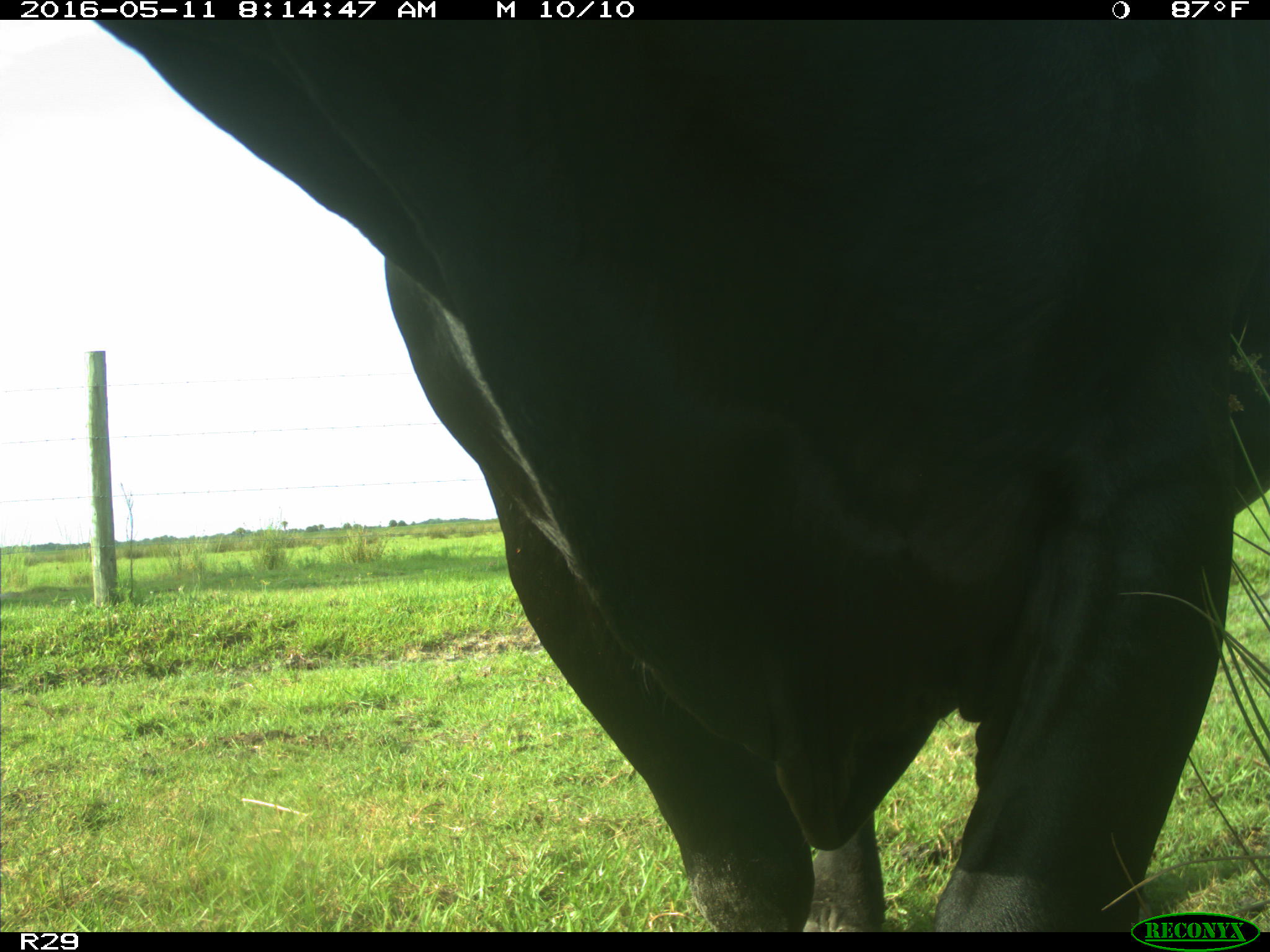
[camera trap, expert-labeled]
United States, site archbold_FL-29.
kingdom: Animalia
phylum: Chordata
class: Mammalia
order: Artiodactyla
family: Bovidae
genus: Bos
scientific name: Bos taurus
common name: domestic cow